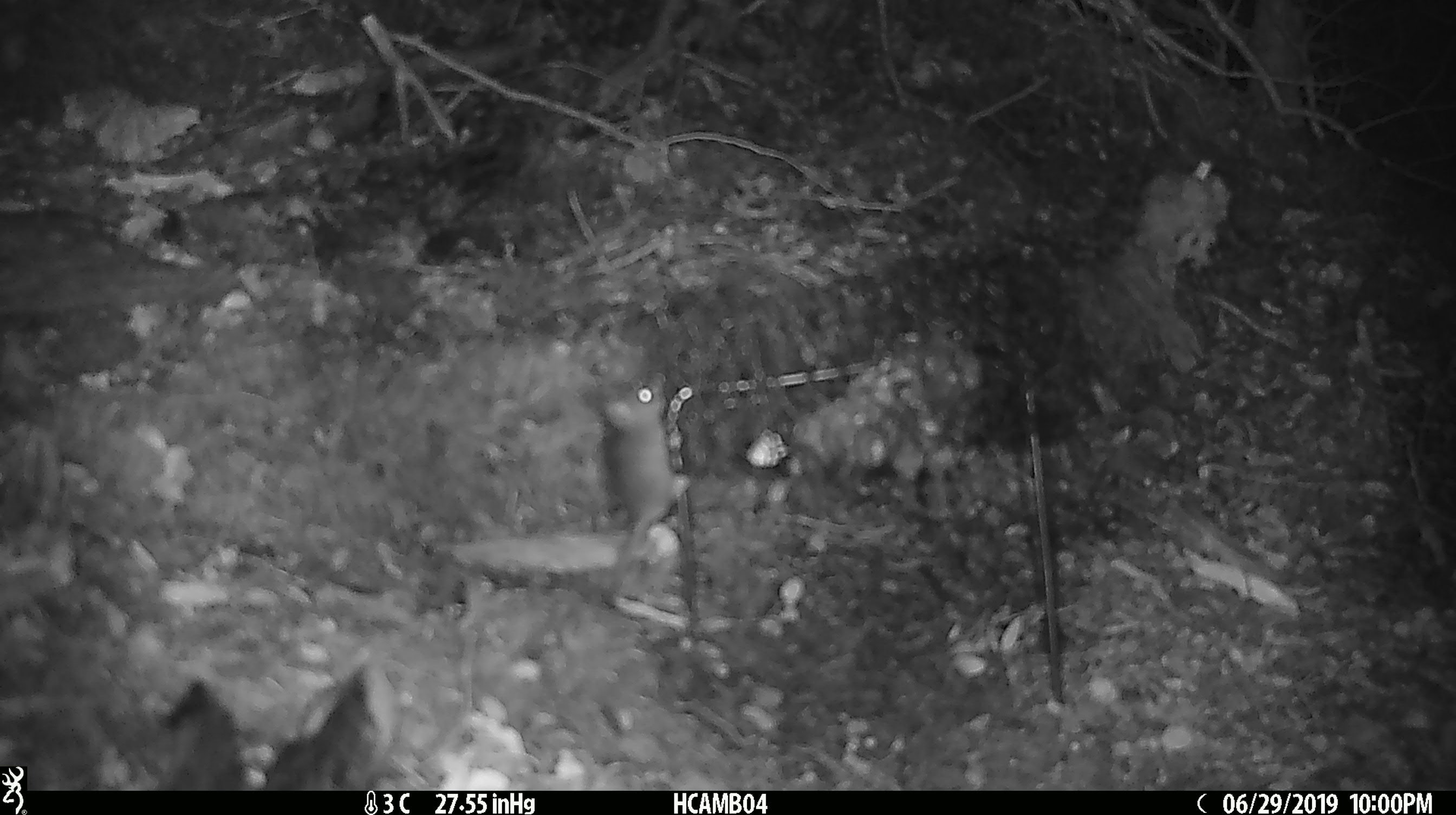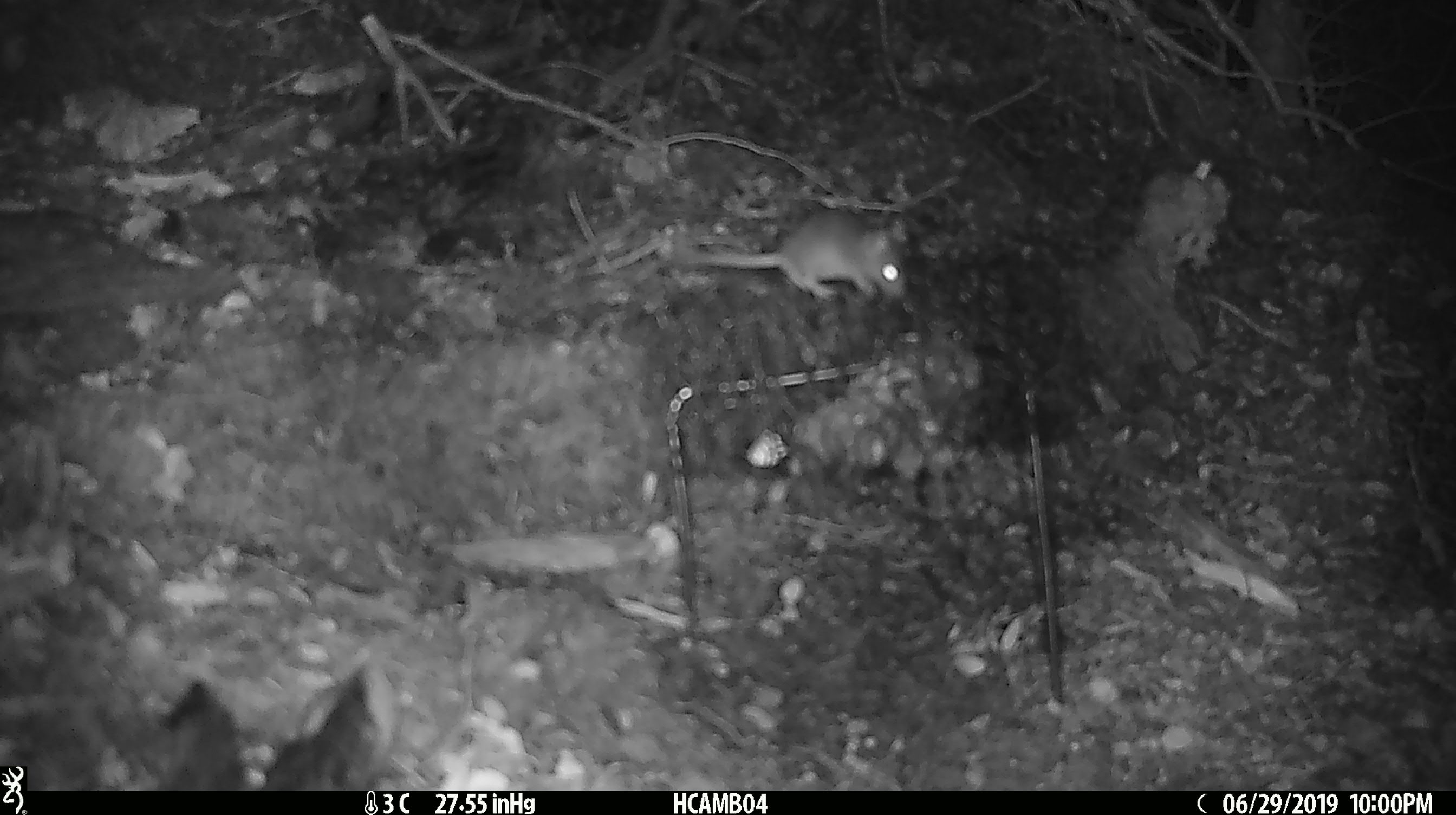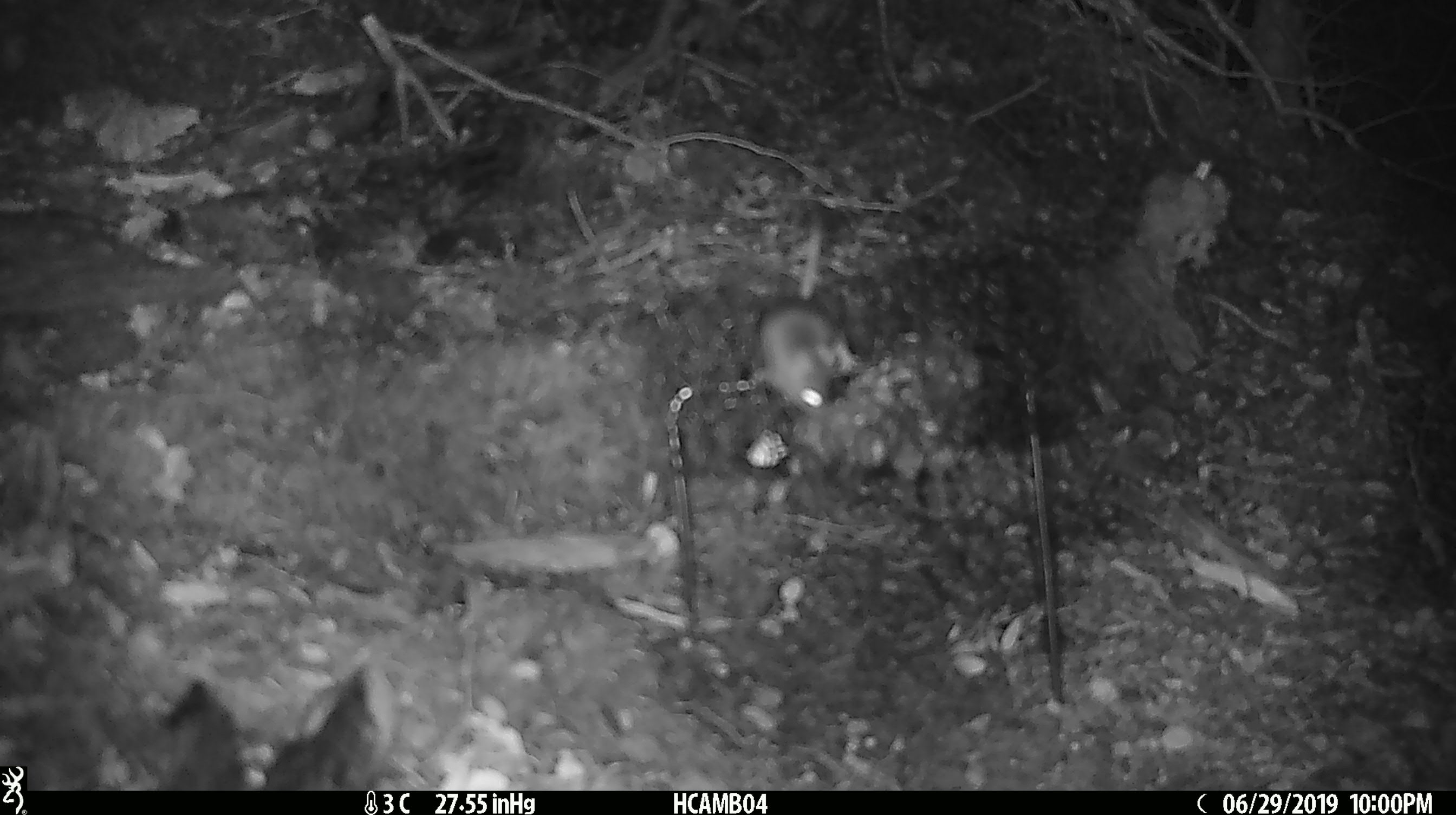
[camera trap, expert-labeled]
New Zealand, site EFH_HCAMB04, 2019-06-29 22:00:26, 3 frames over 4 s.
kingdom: Animalia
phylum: Chordata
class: Mammalia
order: Rodentia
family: Muridae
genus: Mus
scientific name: Mus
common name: mouse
Mouse (Mus).